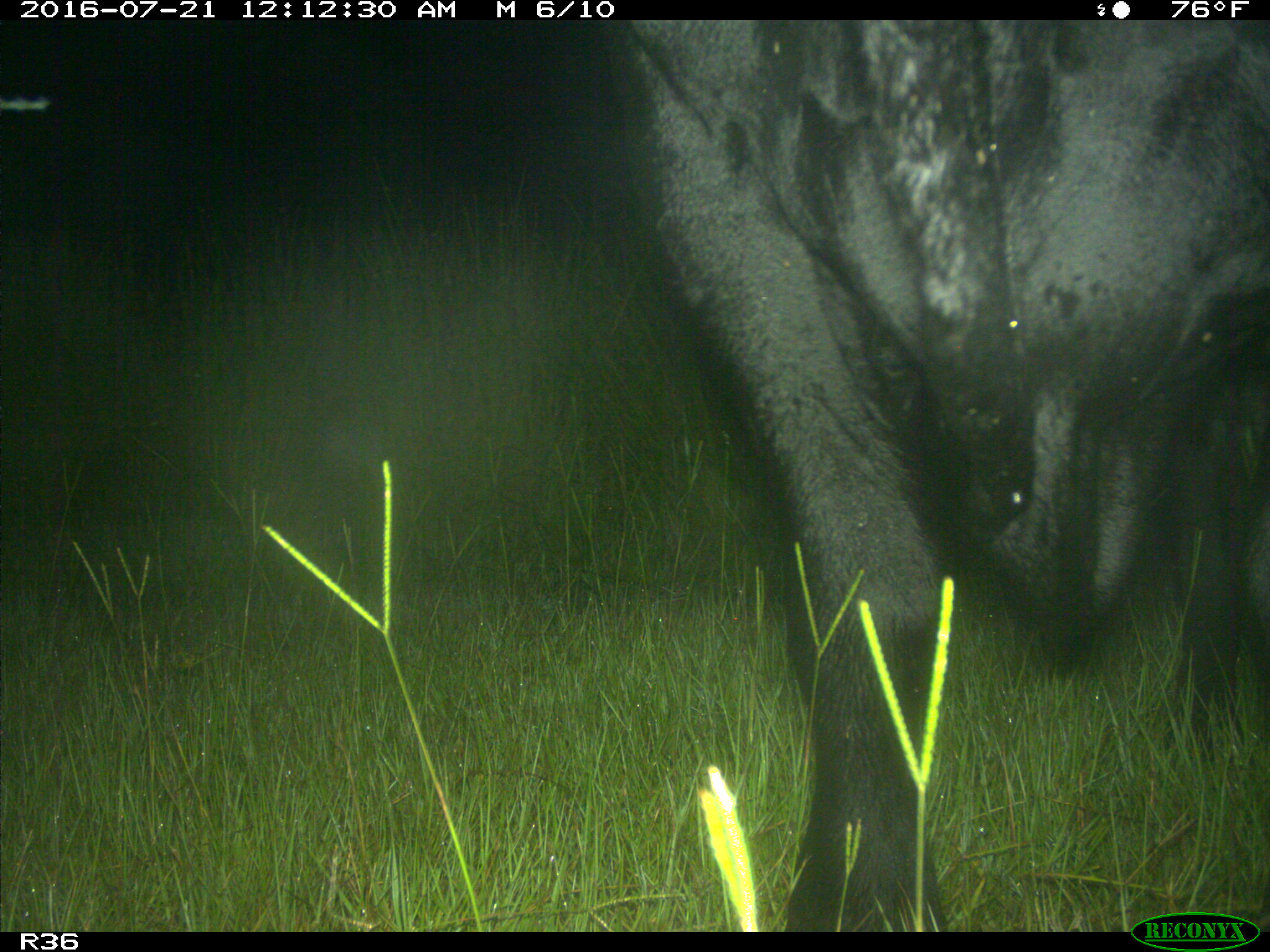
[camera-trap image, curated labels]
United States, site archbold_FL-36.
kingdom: Animalia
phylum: Chordata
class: Mammalia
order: Artiodactyla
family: Bovidae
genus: Bos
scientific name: Bos taurus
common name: domestic cow